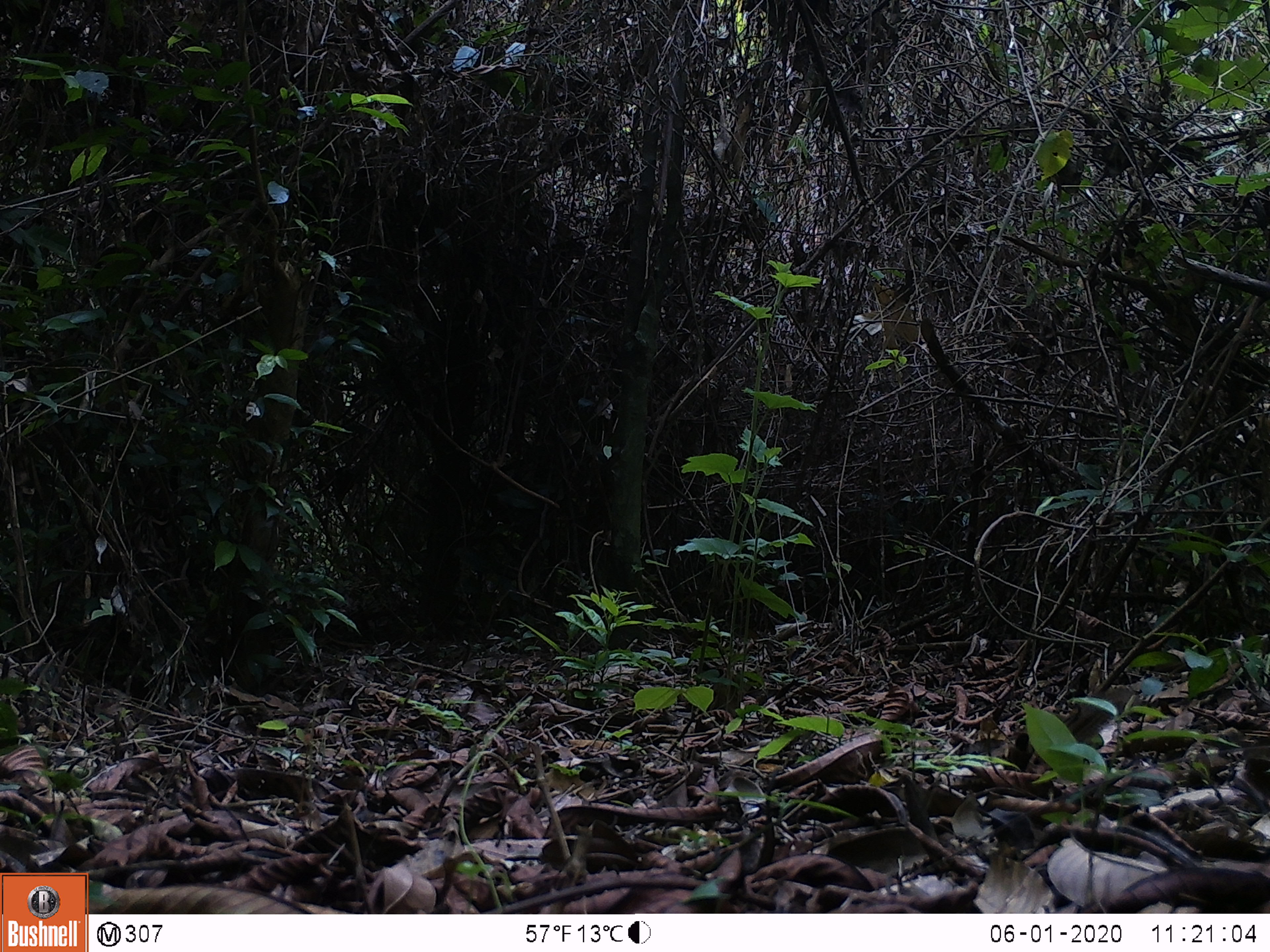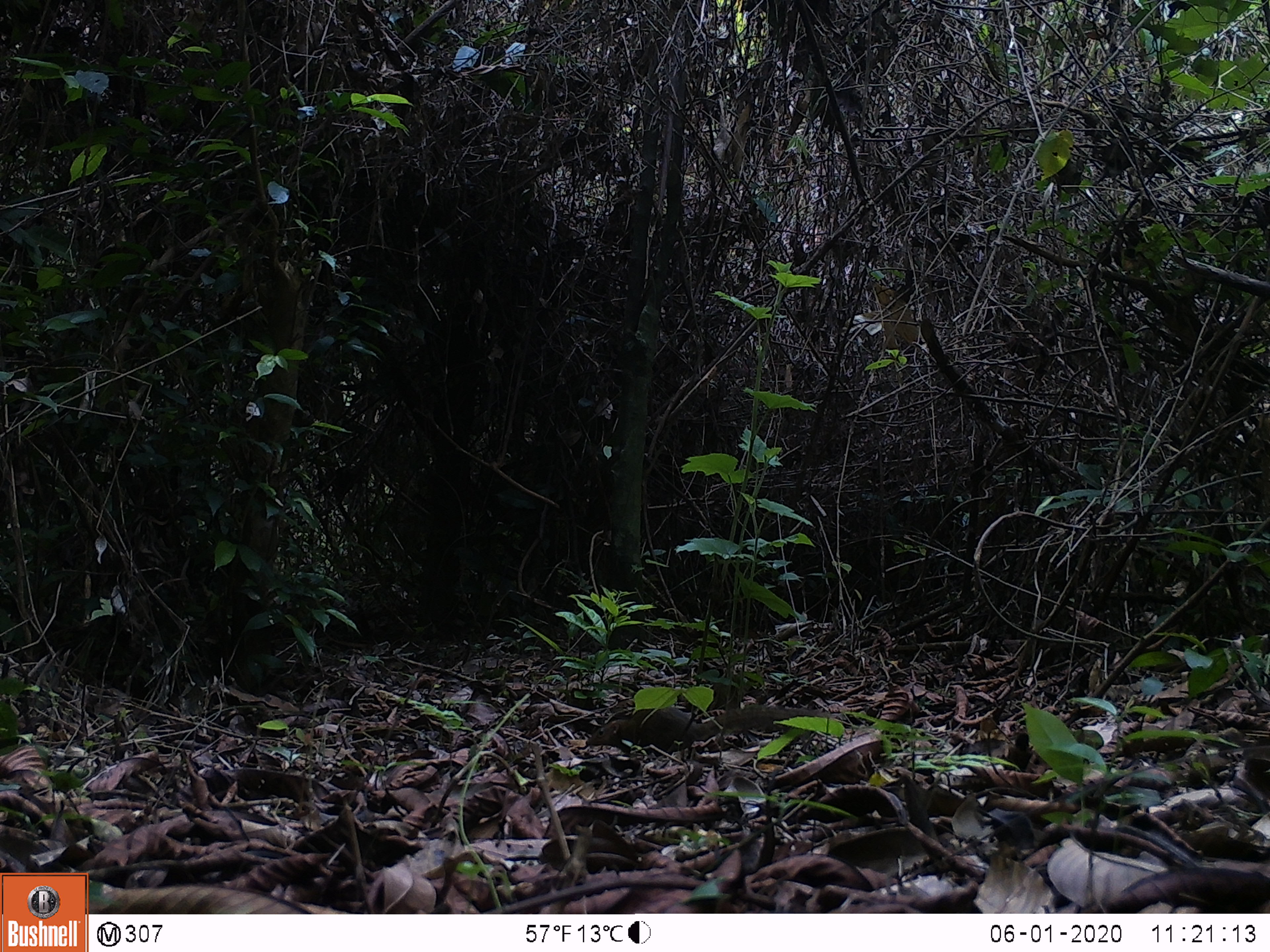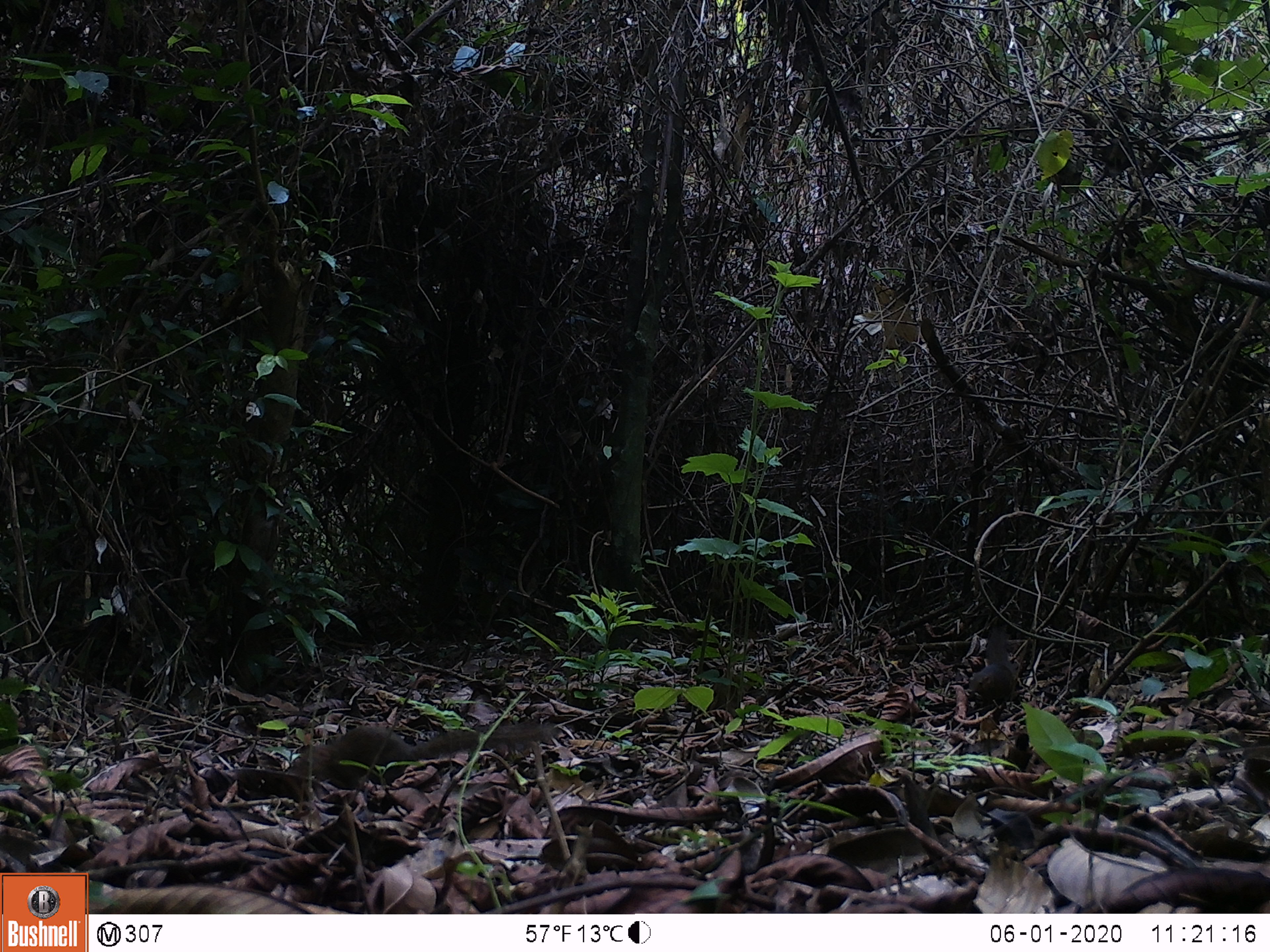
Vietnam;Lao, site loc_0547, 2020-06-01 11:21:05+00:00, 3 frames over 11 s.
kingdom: Animalia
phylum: Chordata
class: Mammalia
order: Scandentia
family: Tupaiidae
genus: Tupaia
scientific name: Tupaia belangeri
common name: northern treeshrew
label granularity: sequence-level